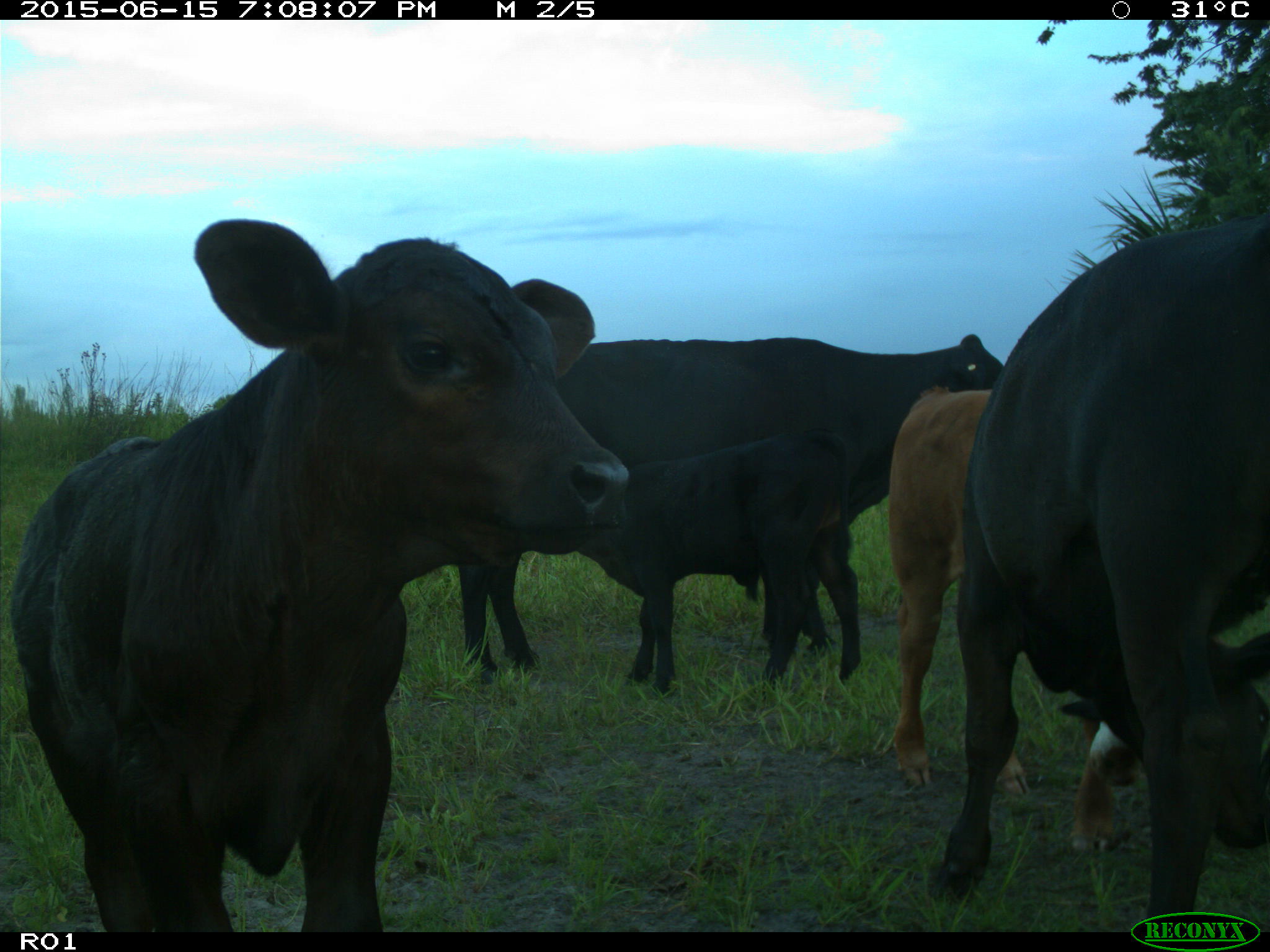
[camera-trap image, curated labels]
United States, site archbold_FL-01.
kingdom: Animalia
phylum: Chordata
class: Mammalia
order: Artiodactyla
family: Bovidae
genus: Bos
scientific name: Bos taurus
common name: domestic cow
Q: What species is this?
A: Bos taurus (domestic cow).